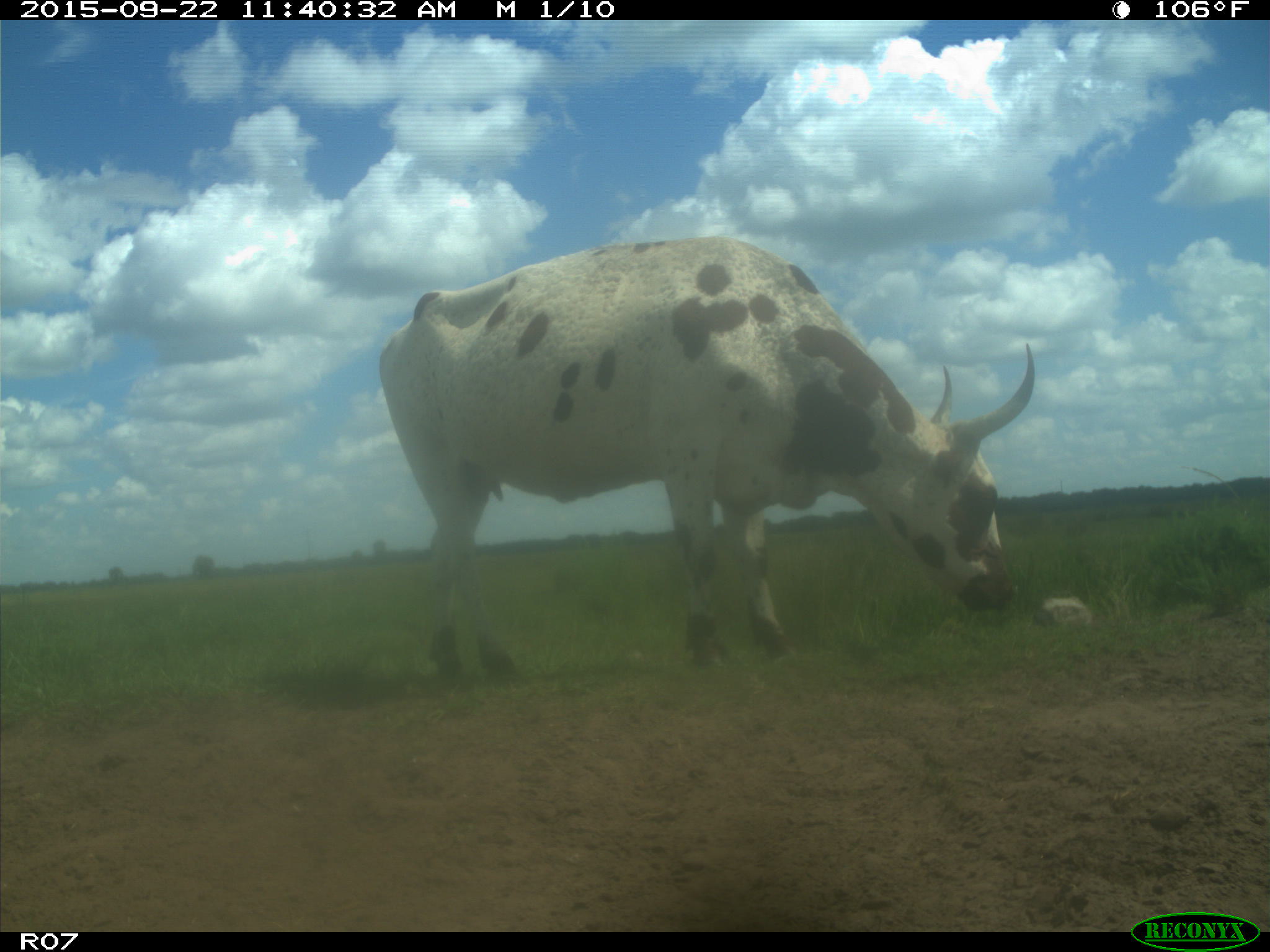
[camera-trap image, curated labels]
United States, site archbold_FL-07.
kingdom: Animalia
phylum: Chordata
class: Mammalia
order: Artiodactyla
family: Bovidae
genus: Bos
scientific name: Bos taurus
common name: domestic cow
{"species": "Bos taurus (domestic cow)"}